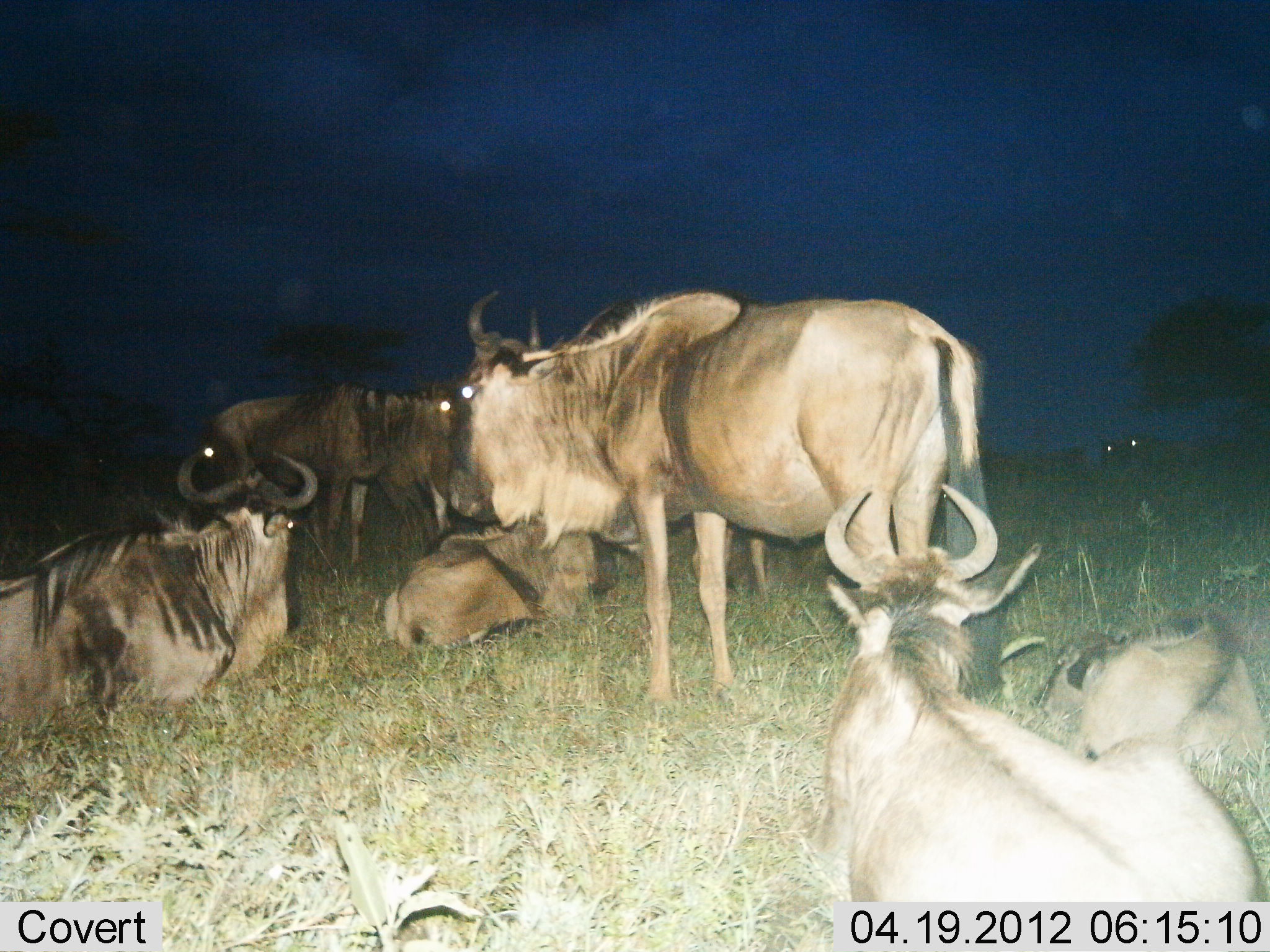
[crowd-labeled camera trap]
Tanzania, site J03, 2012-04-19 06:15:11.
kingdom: Animalia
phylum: Chordata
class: Mammalia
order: Artiodactyla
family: Bovidae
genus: Connochaetes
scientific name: Connochaetes taurinus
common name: blue wildebeest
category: wildebeest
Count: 8.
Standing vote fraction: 77%.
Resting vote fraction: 96%.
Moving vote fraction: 0%.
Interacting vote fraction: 0%.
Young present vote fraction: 42%.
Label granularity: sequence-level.